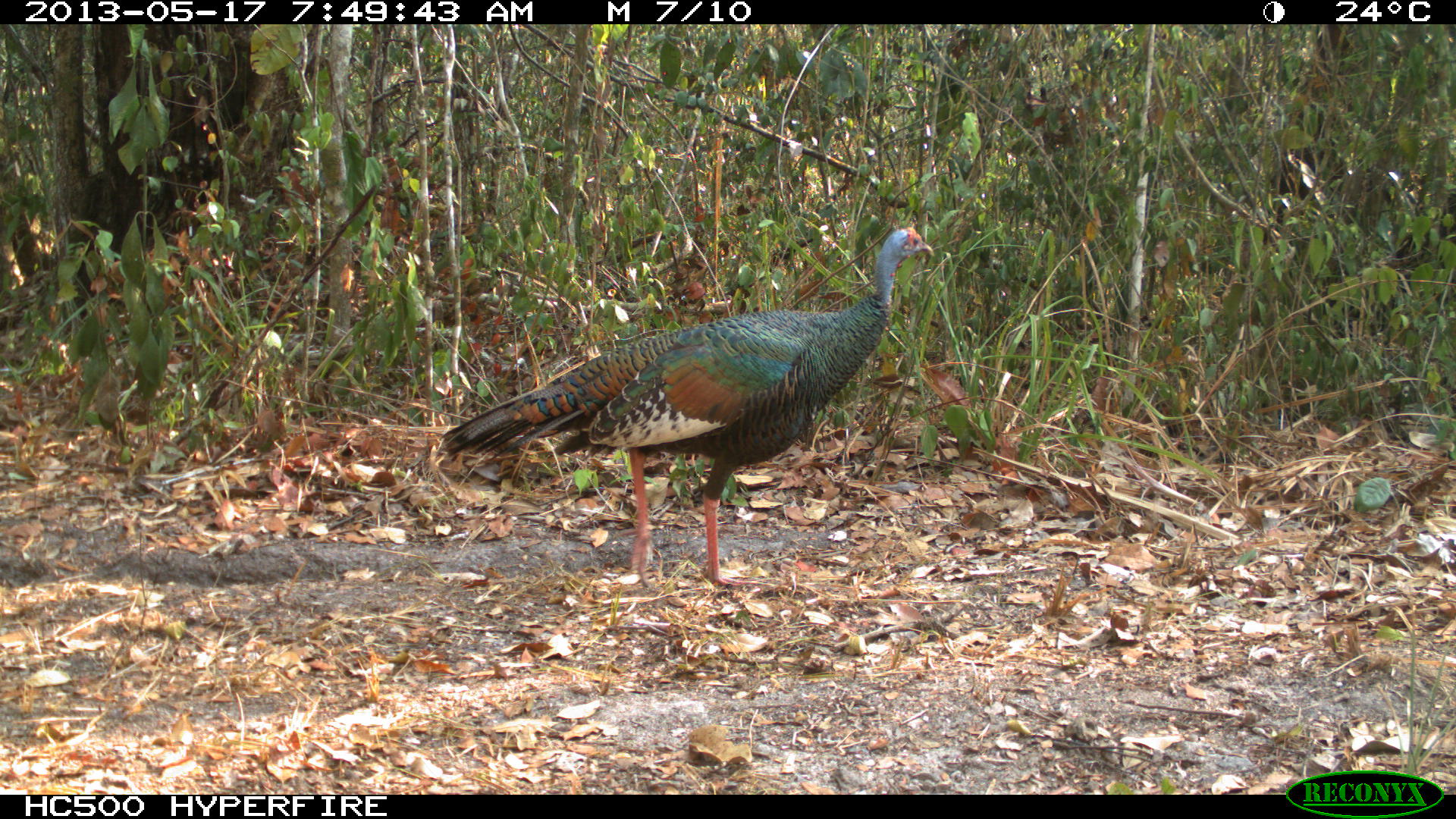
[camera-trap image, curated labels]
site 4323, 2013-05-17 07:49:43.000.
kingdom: Animalia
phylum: Chordata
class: Aves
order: Galliformes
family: Phasianidae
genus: Meleagris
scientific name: Meleagris ocellata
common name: ocellated turkey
Meleagris ocellata (ocellated turkey), count 1, sex female.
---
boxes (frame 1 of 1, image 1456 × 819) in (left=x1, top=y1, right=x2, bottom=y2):
meleagris ocellata: (left=436, top=226, right=934, bottom=590)